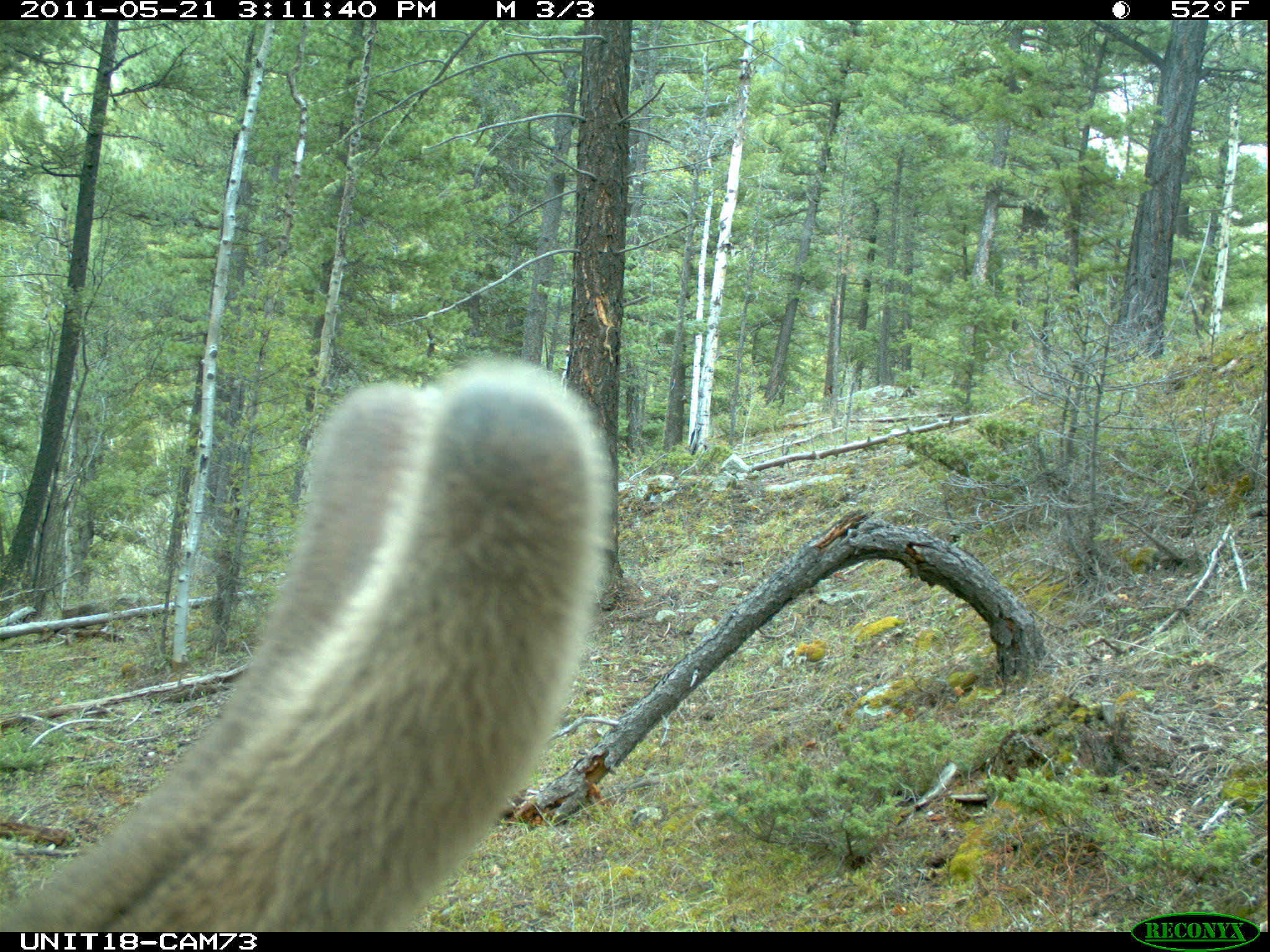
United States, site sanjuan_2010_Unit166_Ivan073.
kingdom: Animalia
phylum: Chordata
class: Mammalia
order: Artiodactyla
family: Cervidae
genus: Cervus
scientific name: Cervus elaphus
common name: red deer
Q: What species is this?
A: Cervus elaphus (red deer).